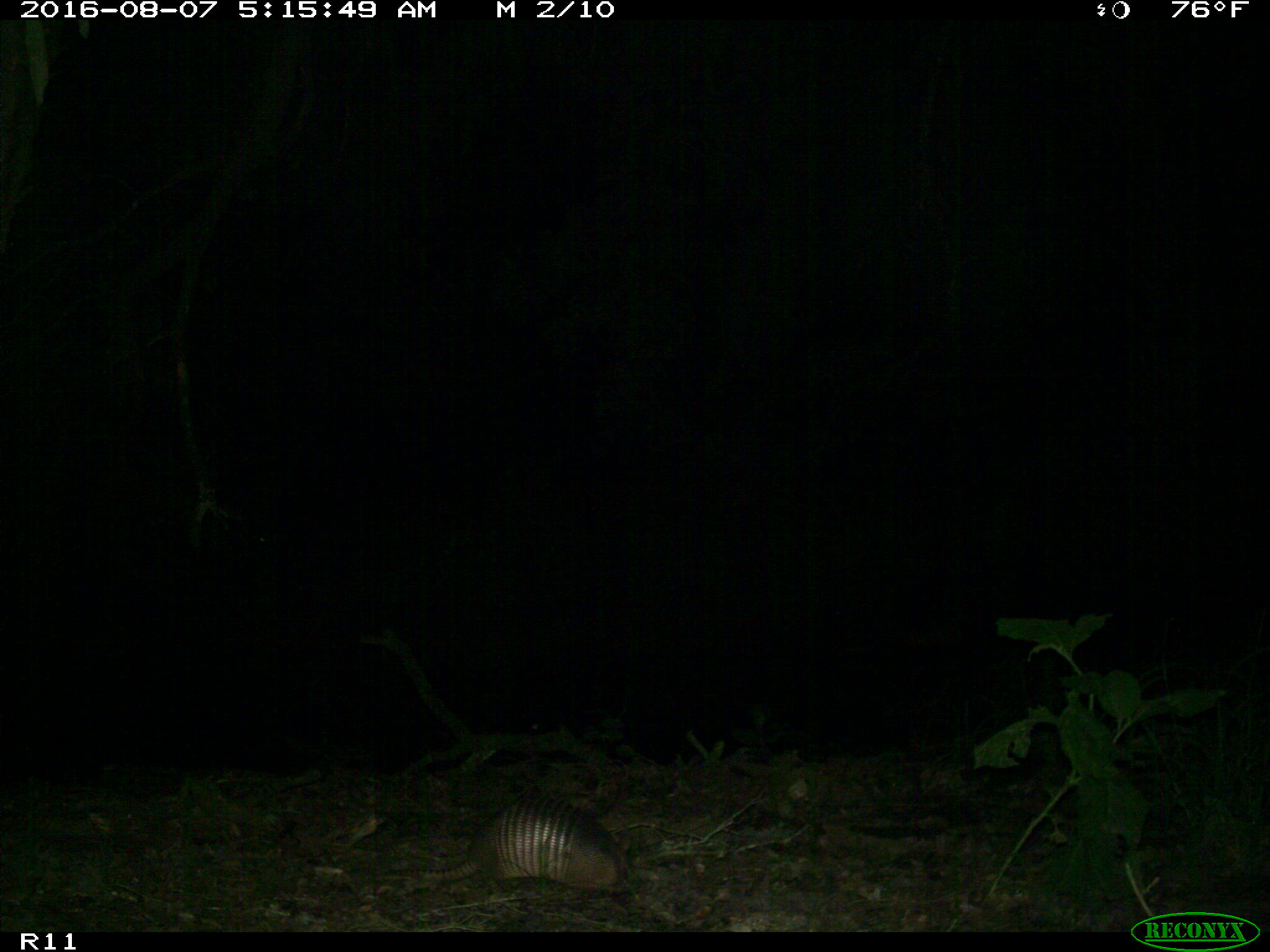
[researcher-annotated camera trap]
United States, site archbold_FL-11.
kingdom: Animalia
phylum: Chordata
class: Mammalia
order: Cingulata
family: Dasypodidae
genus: Dasypus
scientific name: Dasypus novemcinctus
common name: nine-banded armadillo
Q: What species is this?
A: Dasypus novemcinctus (nine-banded armadillo).